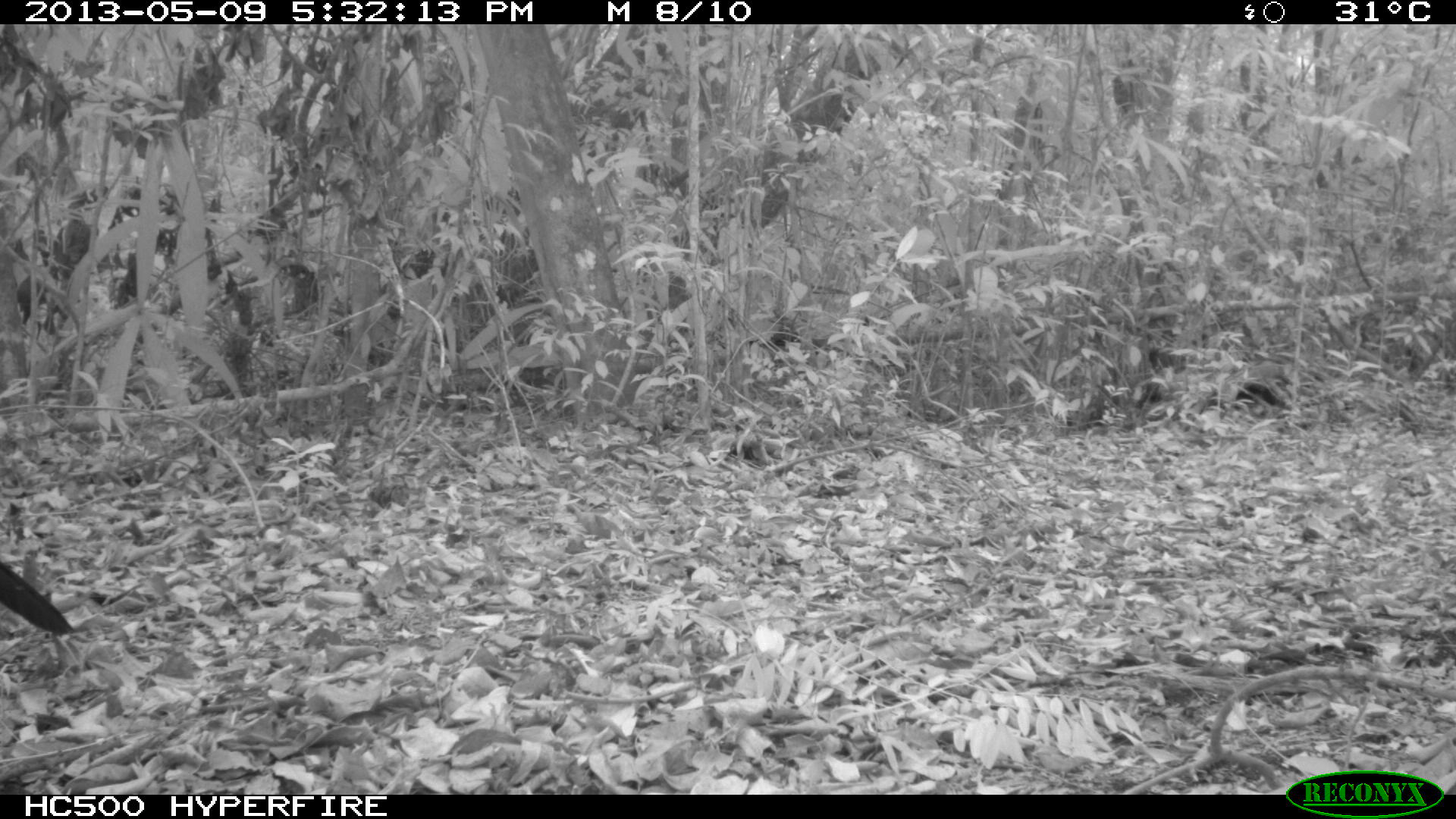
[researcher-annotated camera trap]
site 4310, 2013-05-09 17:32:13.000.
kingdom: Animalia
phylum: Chordata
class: Aves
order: Galliformes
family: Cracidae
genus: Crax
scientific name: Crax rubra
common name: great curassow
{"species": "Crax rubra (great curassow)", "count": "1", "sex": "male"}